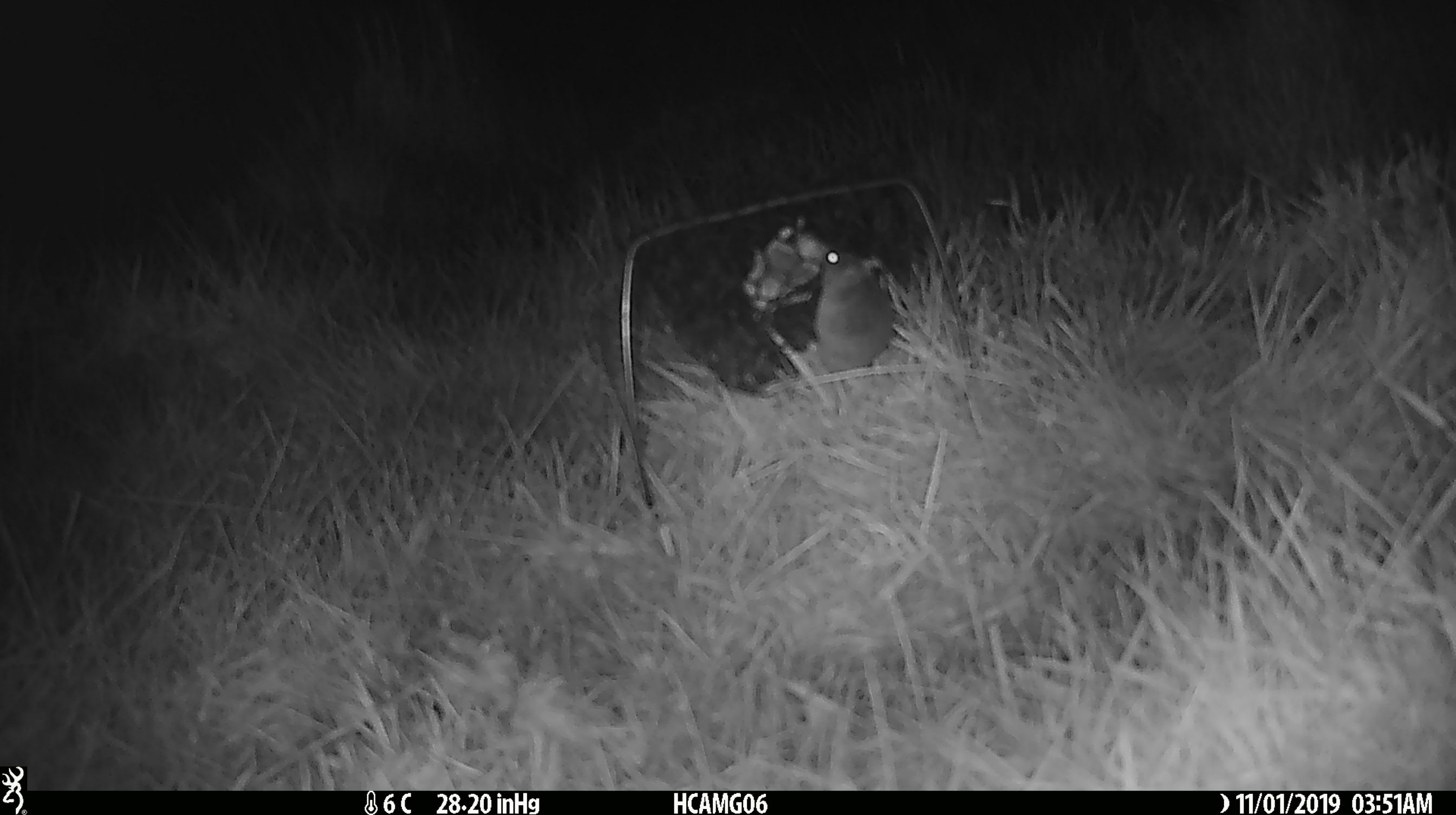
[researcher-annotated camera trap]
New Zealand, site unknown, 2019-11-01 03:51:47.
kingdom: Animalia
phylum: Chordata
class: Mammalia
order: Rodentia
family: Muridae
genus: Mus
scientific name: Mus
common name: mouse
Mouse (Mus).